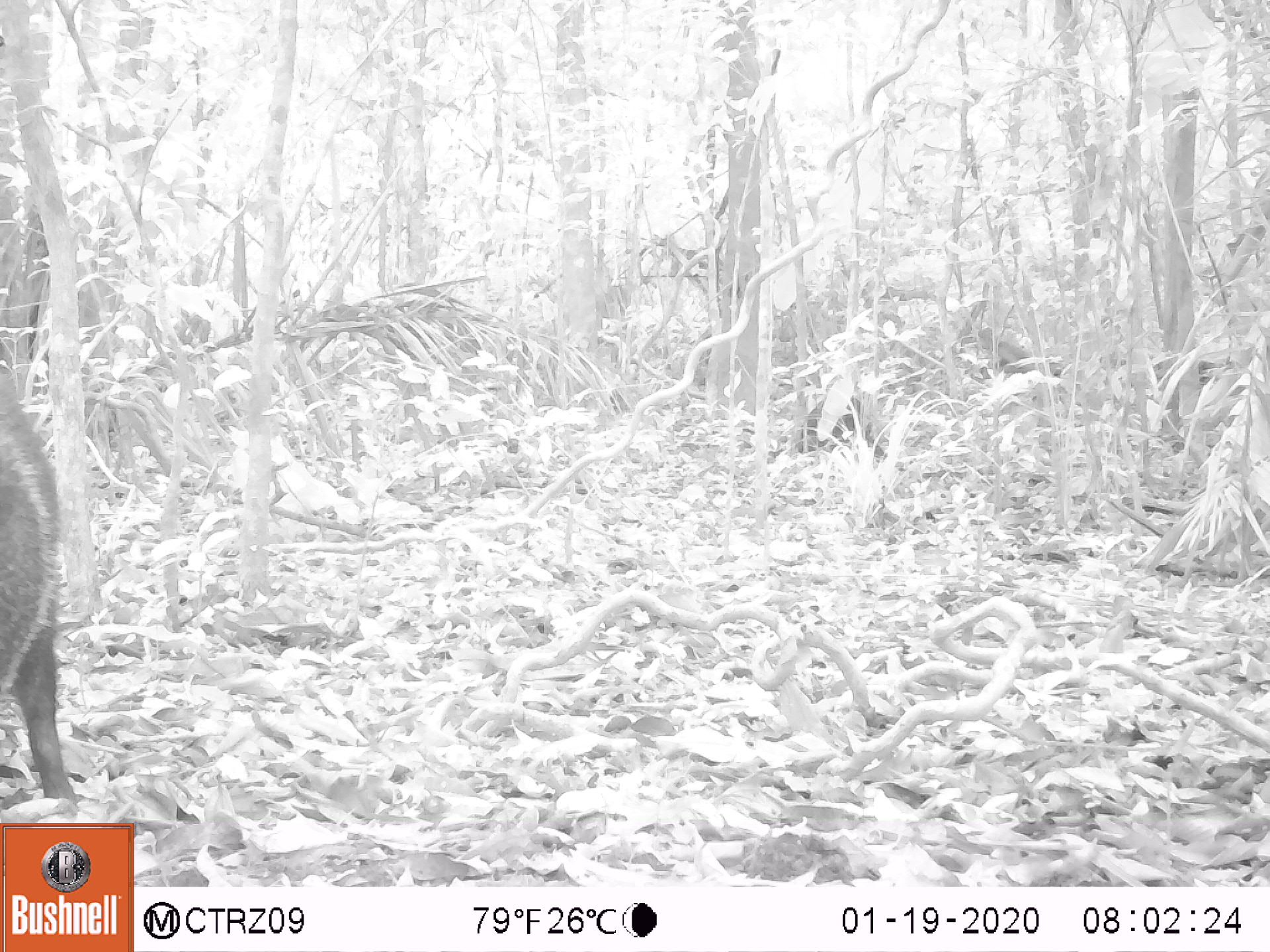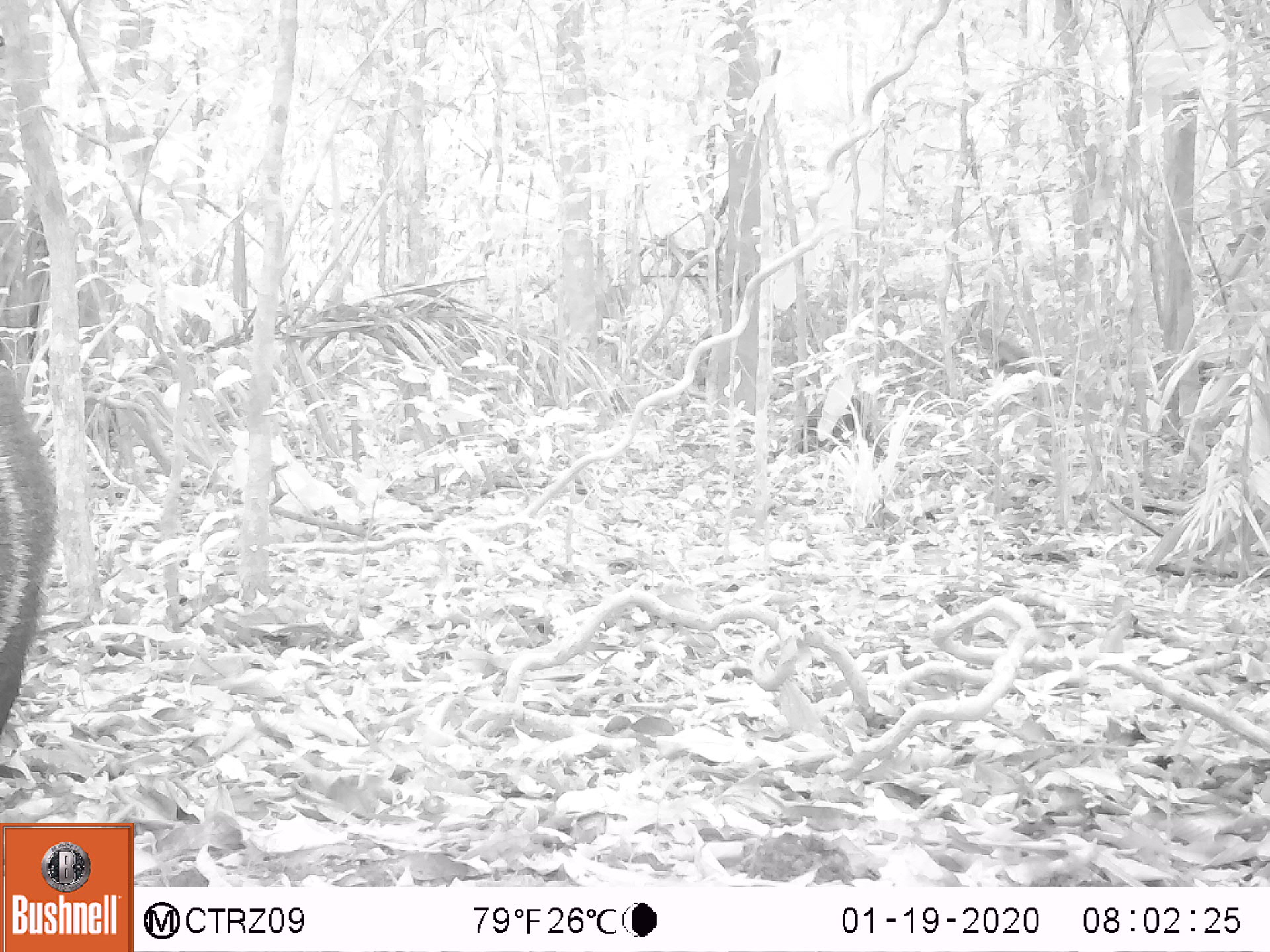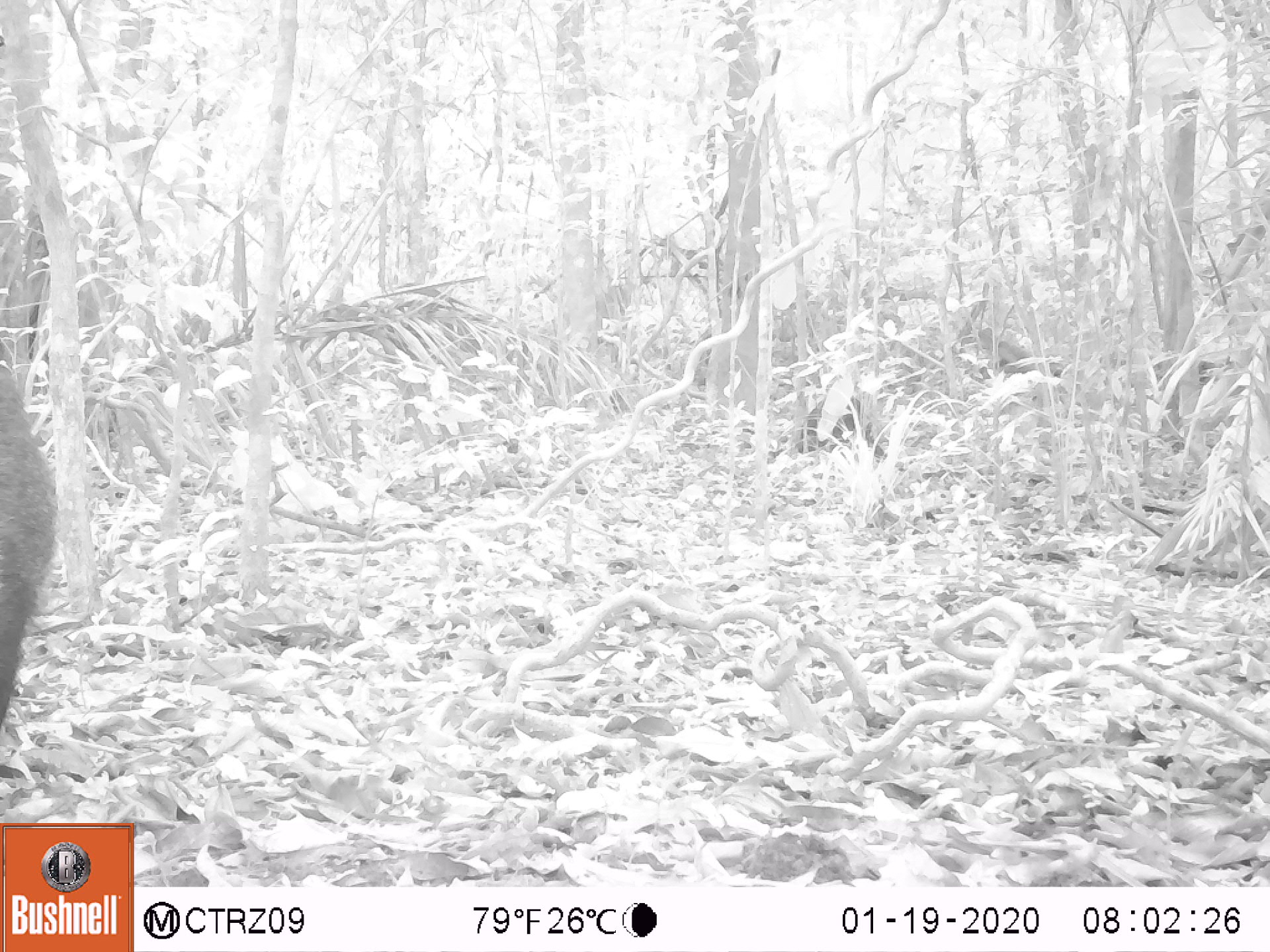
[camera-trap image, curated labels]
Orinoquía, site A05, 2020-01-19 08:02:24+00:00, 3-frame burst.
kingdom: Animalia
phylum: Chordata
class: Mammalia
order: Artiodactyla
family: Tayassuidae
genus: Pecari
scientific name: Pecari tajacu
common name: collared peccary